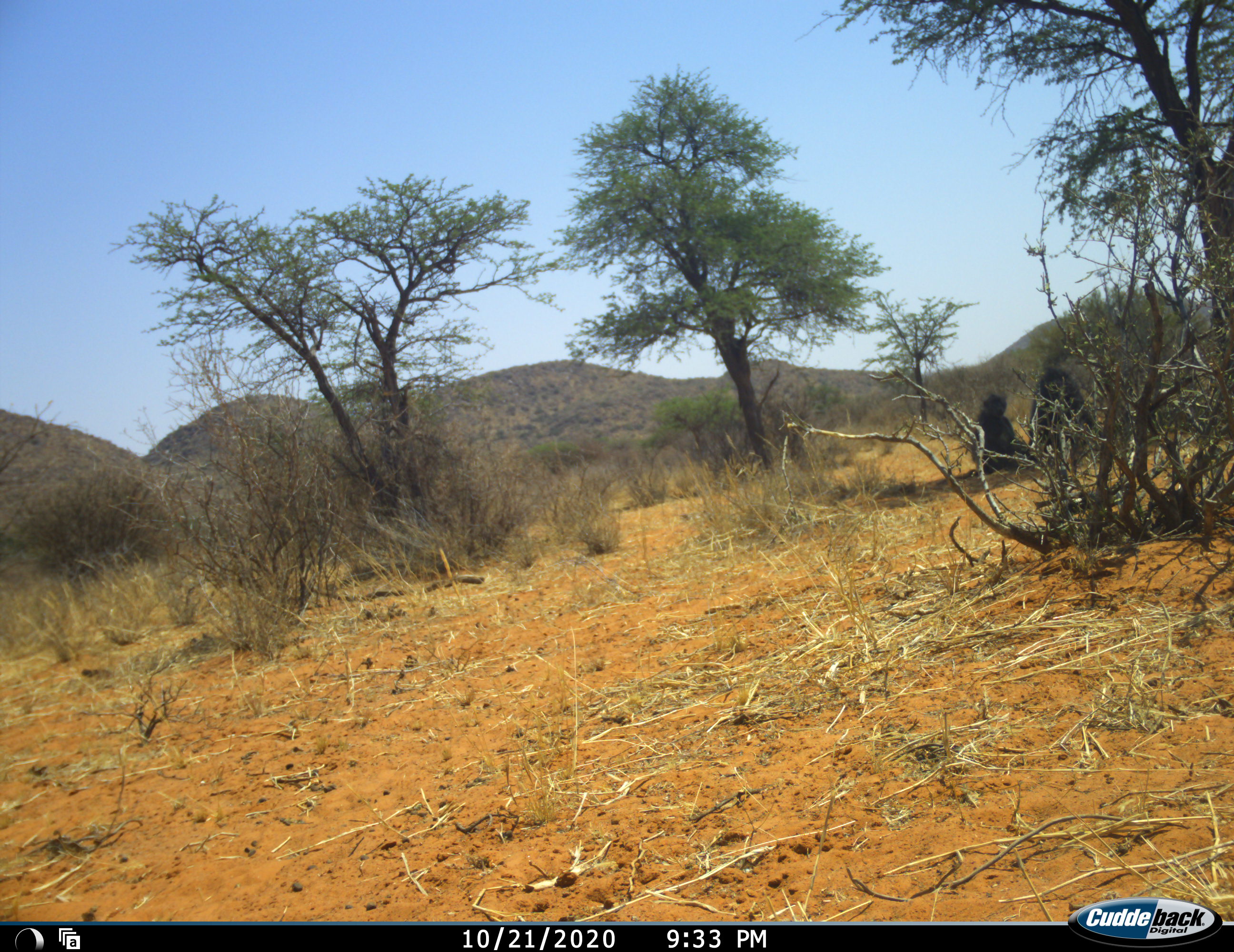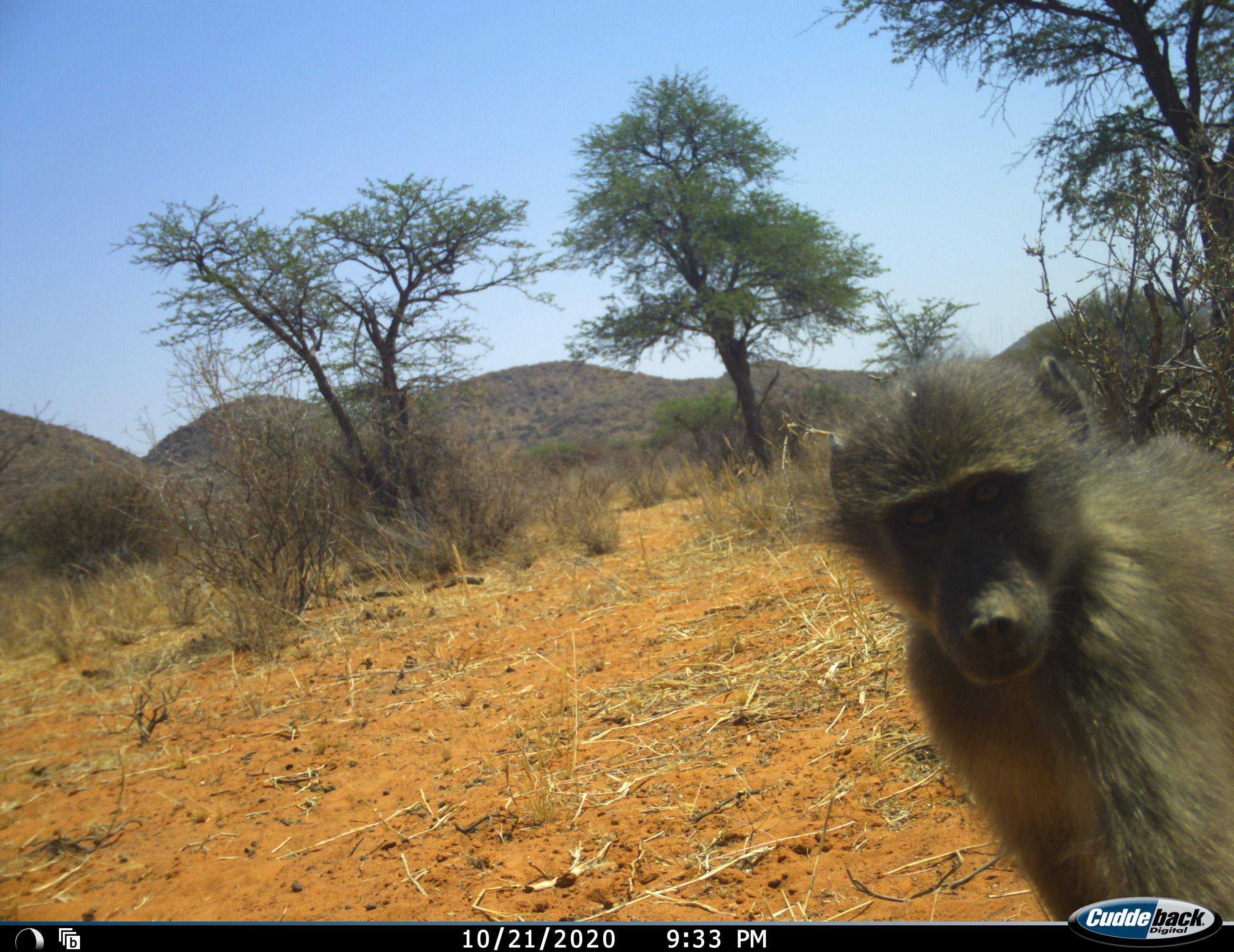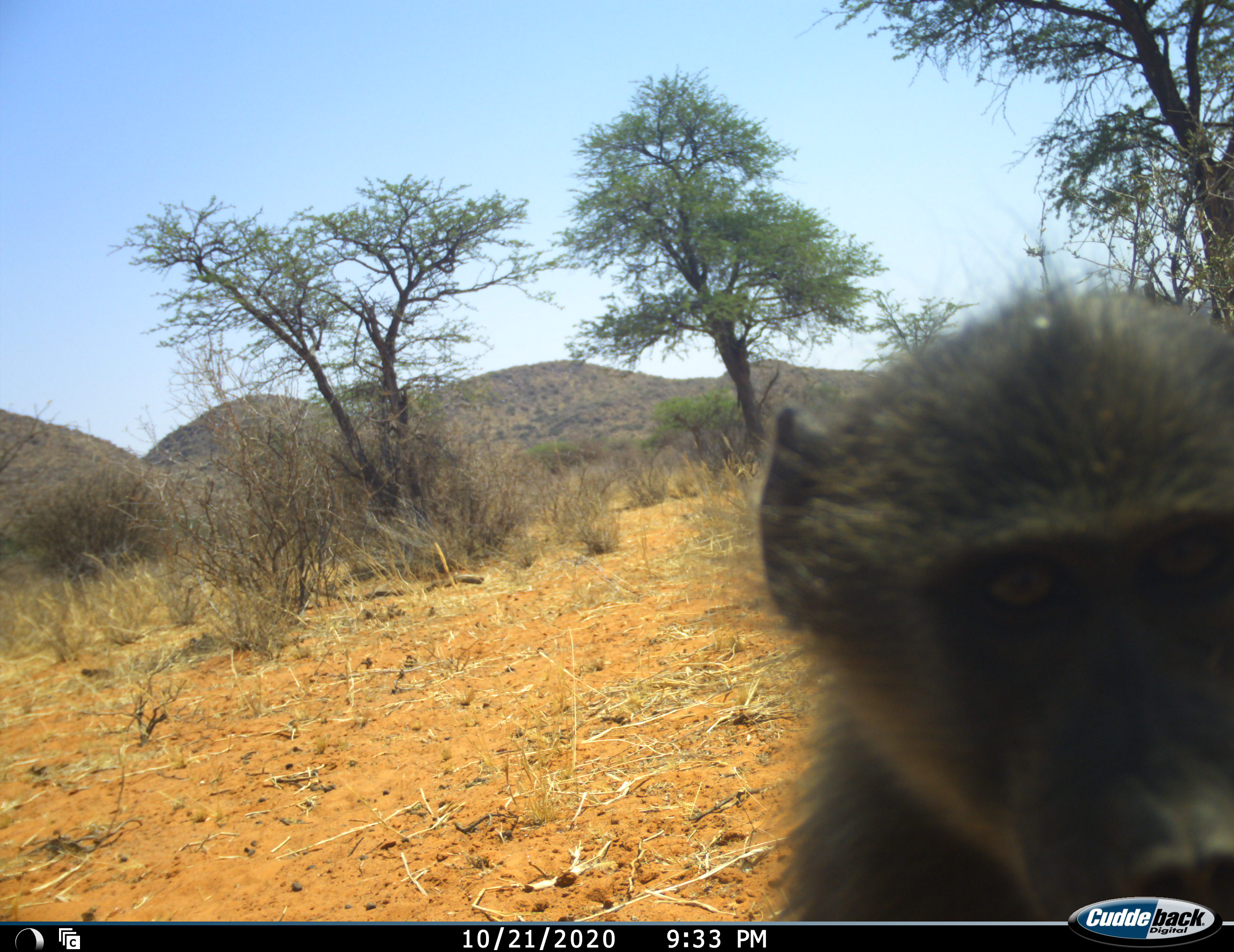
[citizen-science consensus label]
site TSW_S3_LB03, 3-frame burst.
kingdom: Animalia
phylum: Chordata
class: Mammalia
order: Primates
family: Cercopithecidae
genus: Papio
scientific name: Papio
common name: baboon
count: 3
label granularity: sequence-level